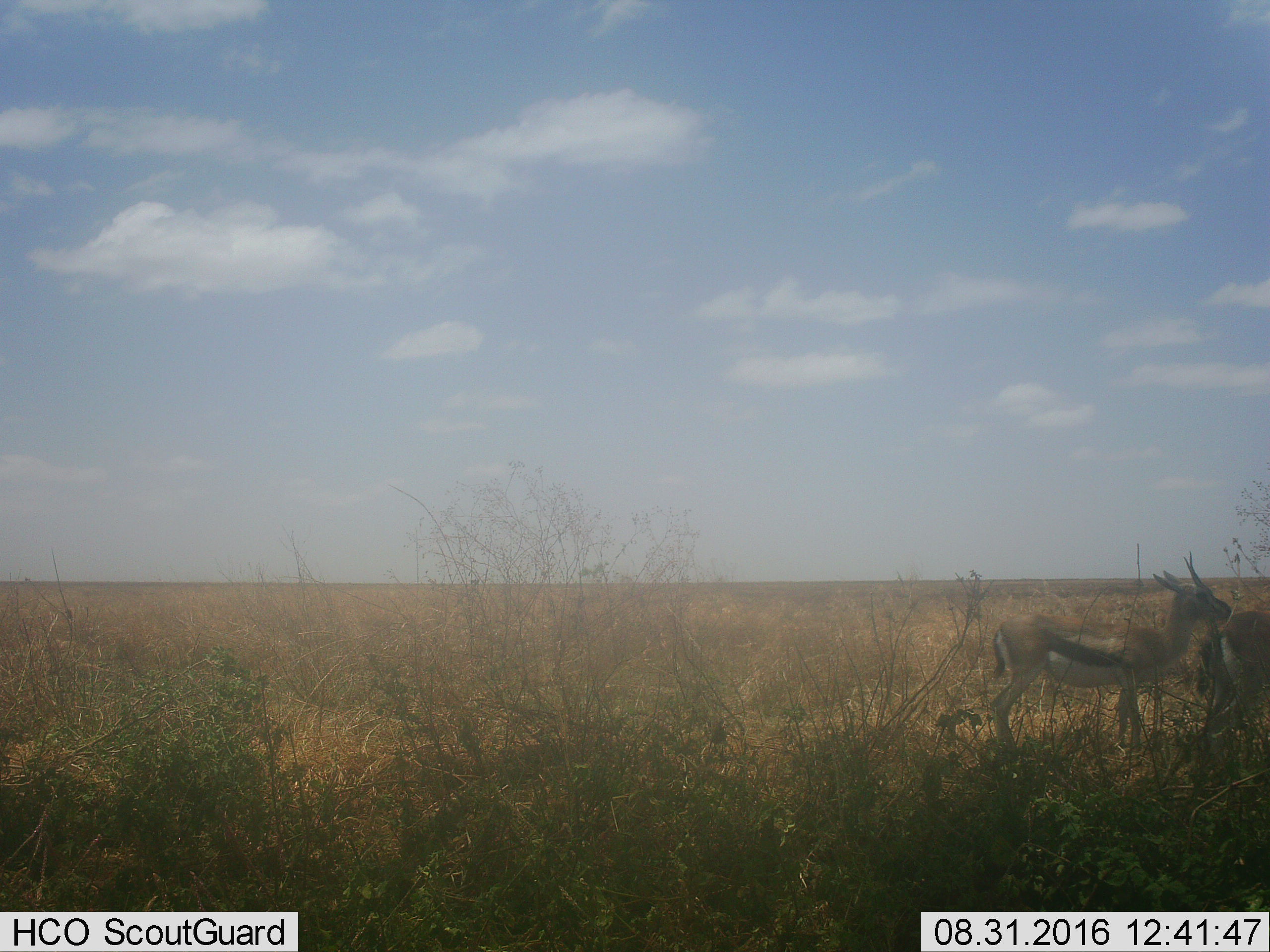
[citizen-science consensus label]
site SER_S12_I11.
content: unidentified animal